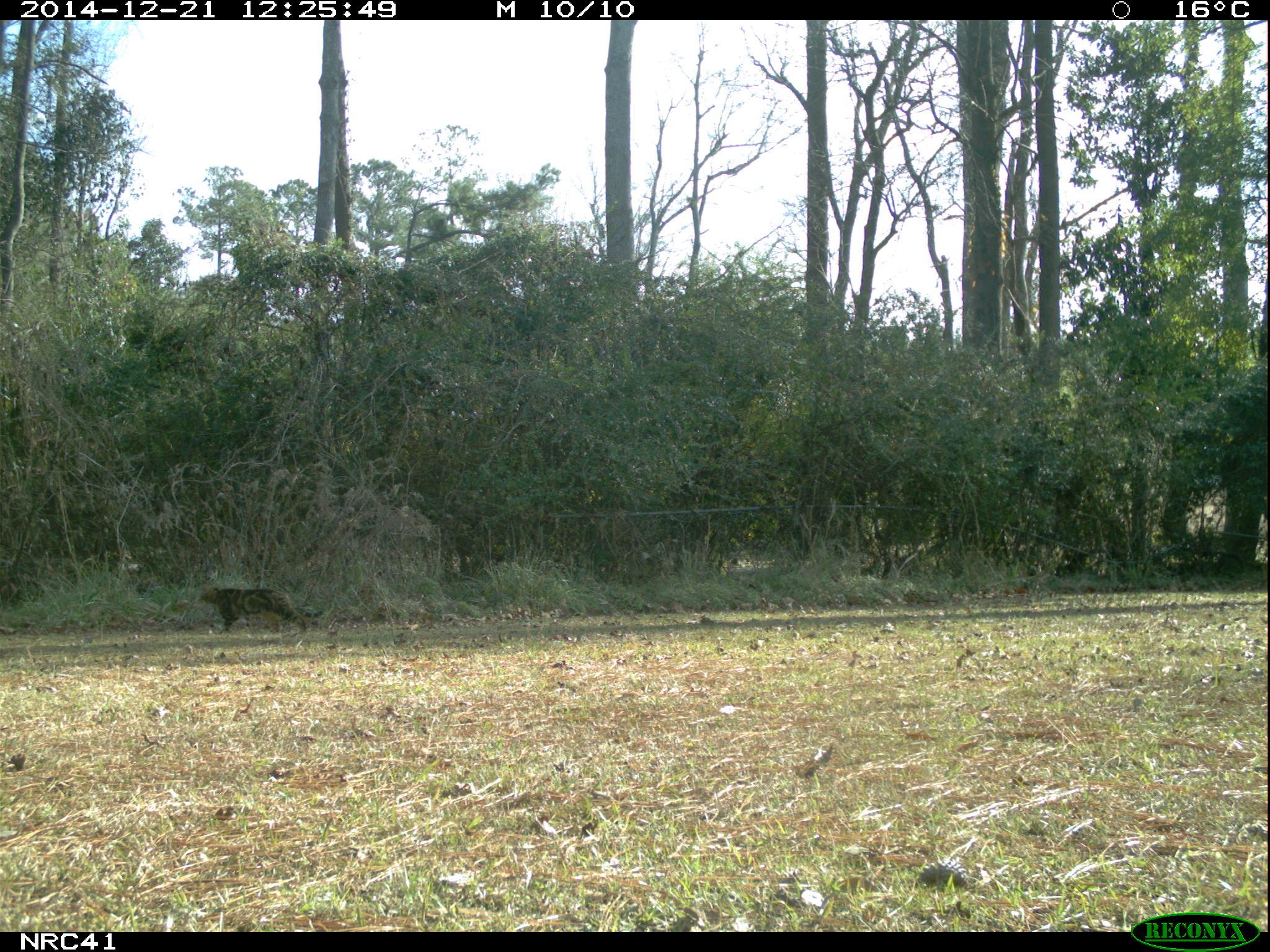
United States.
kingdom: Animalia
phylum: Chordata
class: Mammalia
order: Carnivora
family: Felidae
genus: Felis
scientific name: Felis catus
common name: domestic cat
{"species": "Domestic Cat (Felis catus)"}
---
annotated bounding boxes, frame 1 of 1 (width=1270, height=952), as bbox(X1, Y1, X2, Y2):
Domestic Cat: bbox(197, 580, 322, 641)